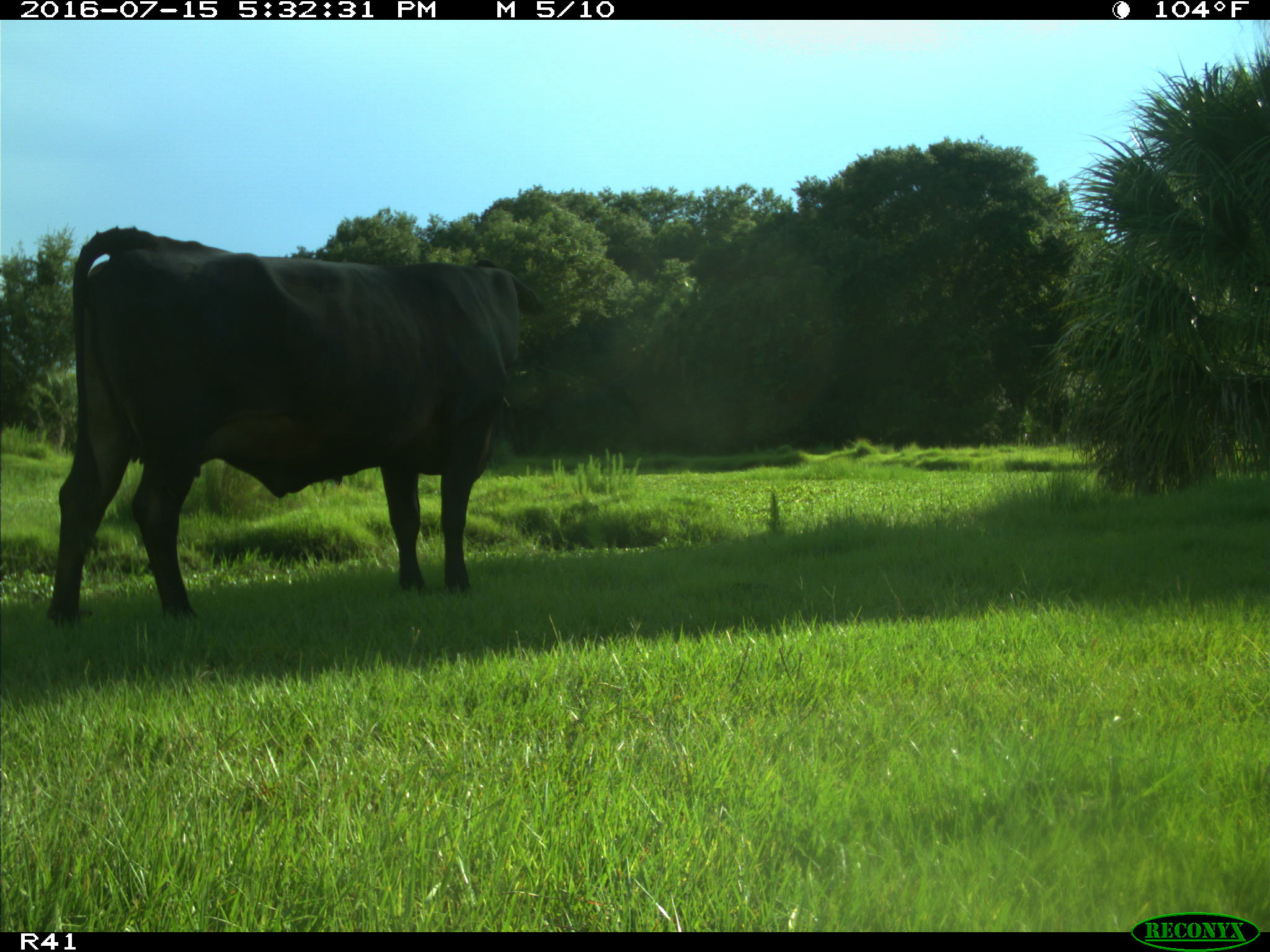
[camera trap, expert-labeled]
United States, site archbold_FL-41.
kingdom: Animalia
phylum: Chordata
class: Mammalia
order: Artiodactyla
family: Bovidae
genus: Bos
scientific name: Bos taurus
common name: domestic cow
Bos taurus (domestic cow).